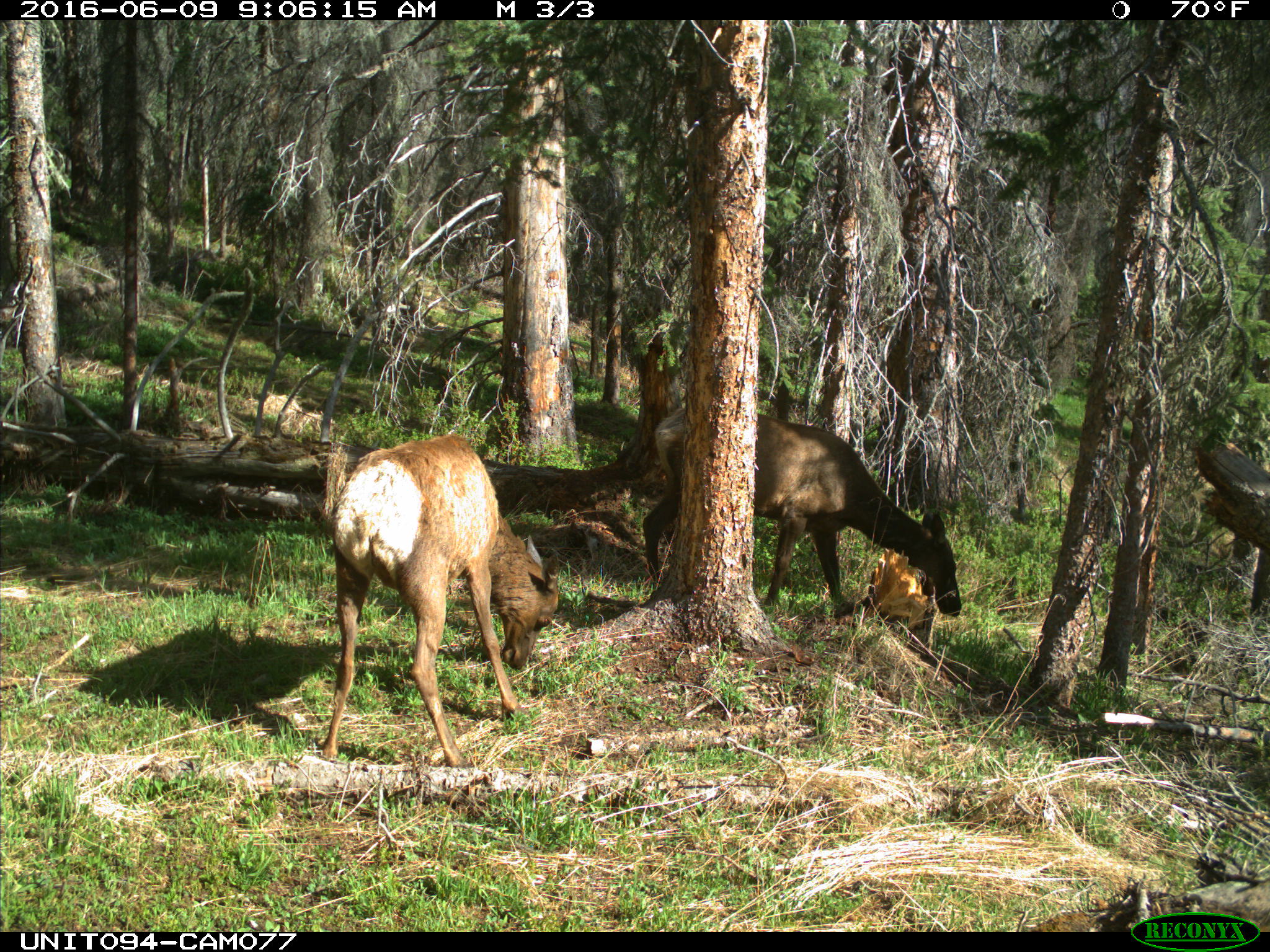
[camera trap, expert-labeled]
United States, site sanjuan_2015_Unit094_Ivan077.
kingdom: Animalia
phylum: Chordata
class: Mammalia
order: Artiodactyla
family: Cervidae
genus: Cervus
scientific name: Cervus elaphus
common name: red deer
Cervus elaphus (red deer).